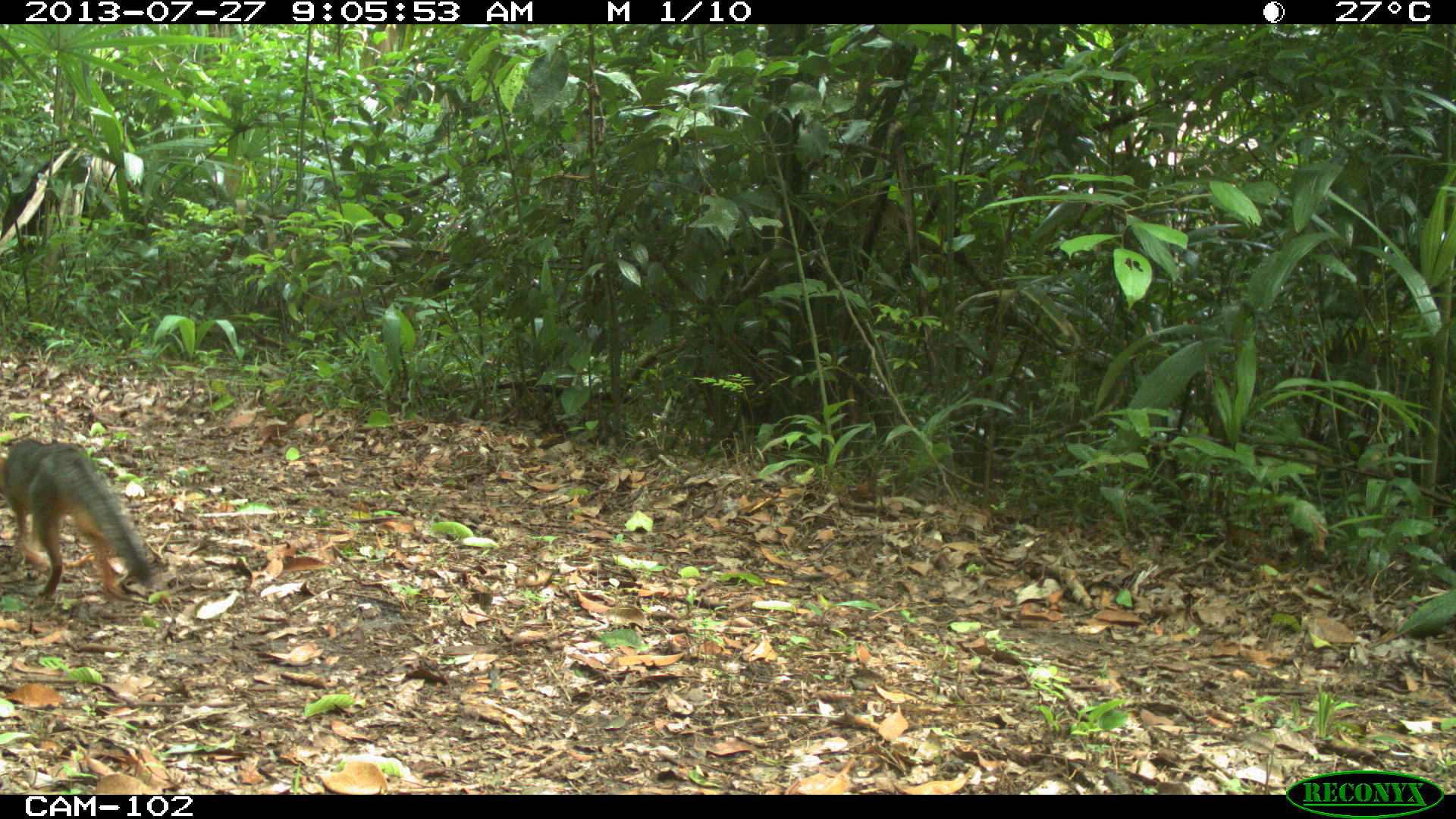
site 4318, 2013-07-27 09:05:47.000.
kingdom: Animalia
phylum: Chordata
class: Mammalia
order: Carnivora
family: Canidae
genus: Urocyon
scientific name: Urocyon cinereoargenteus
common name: gray fox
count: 1